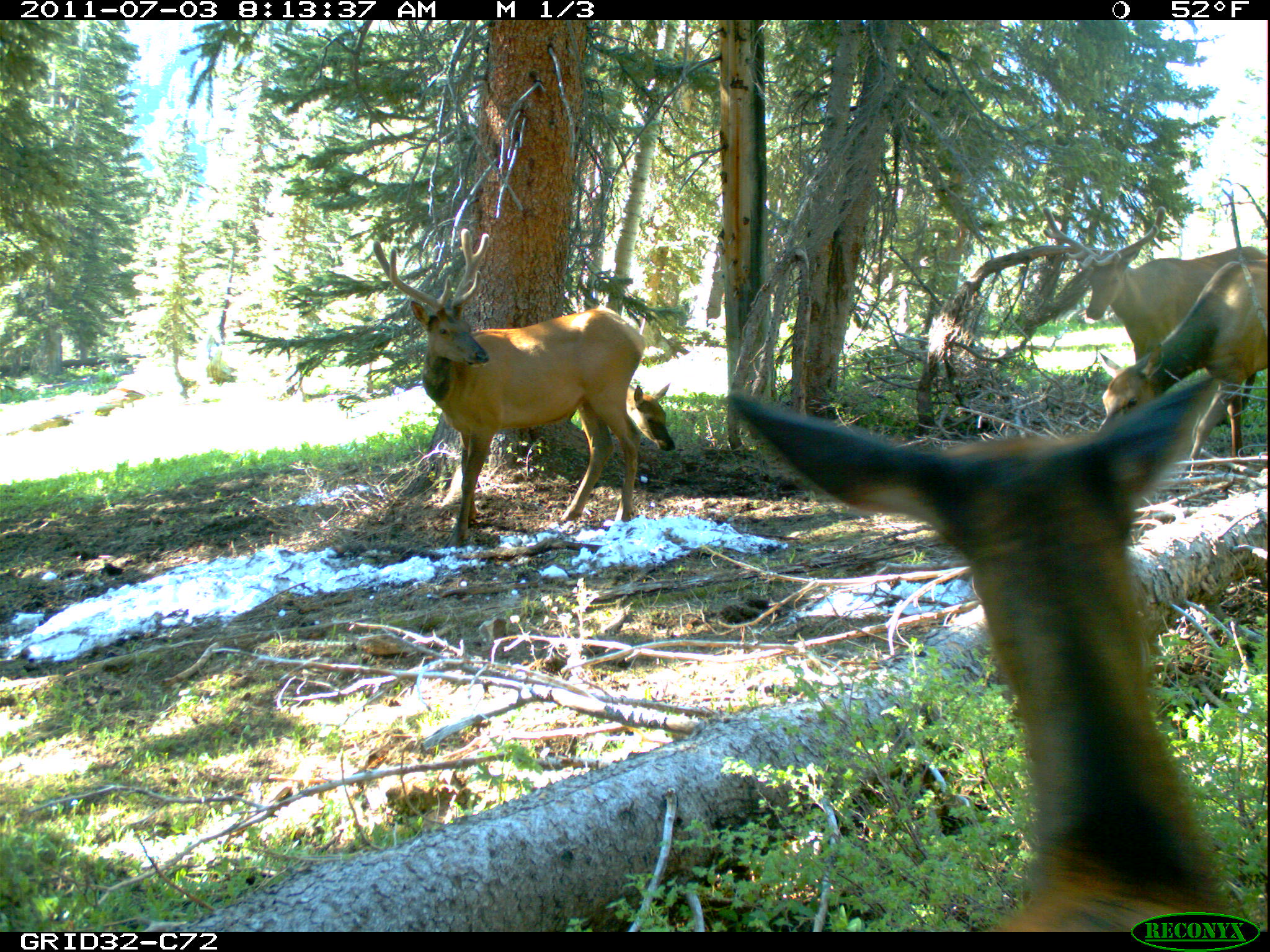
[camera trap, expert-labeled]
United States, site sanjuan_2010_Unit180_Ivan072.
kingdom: Animalia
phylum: Chordata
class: Mammalia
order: Artiodactyla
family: Cervidae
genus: Cervus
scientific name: Cervus elaphus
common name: red deer